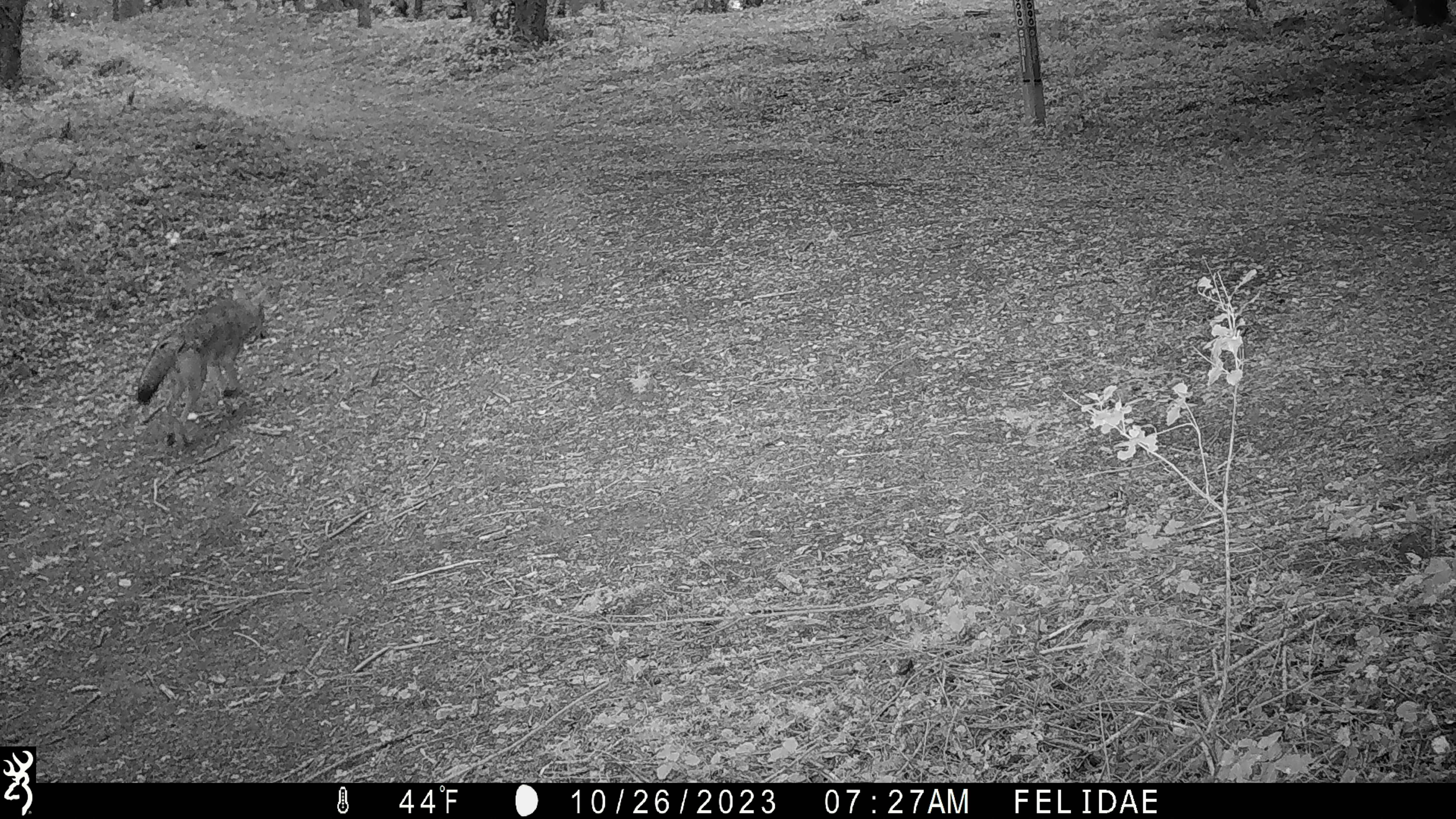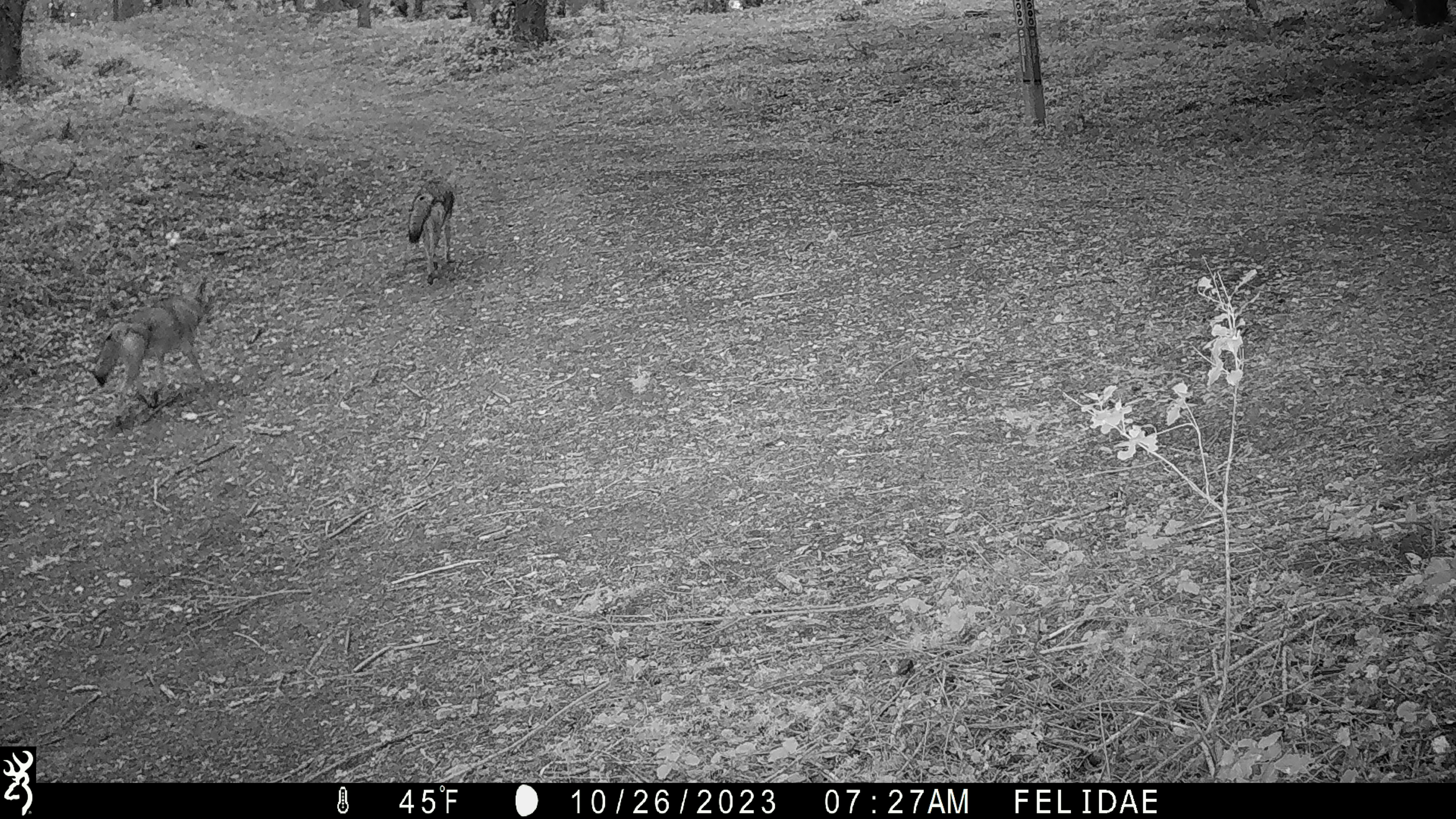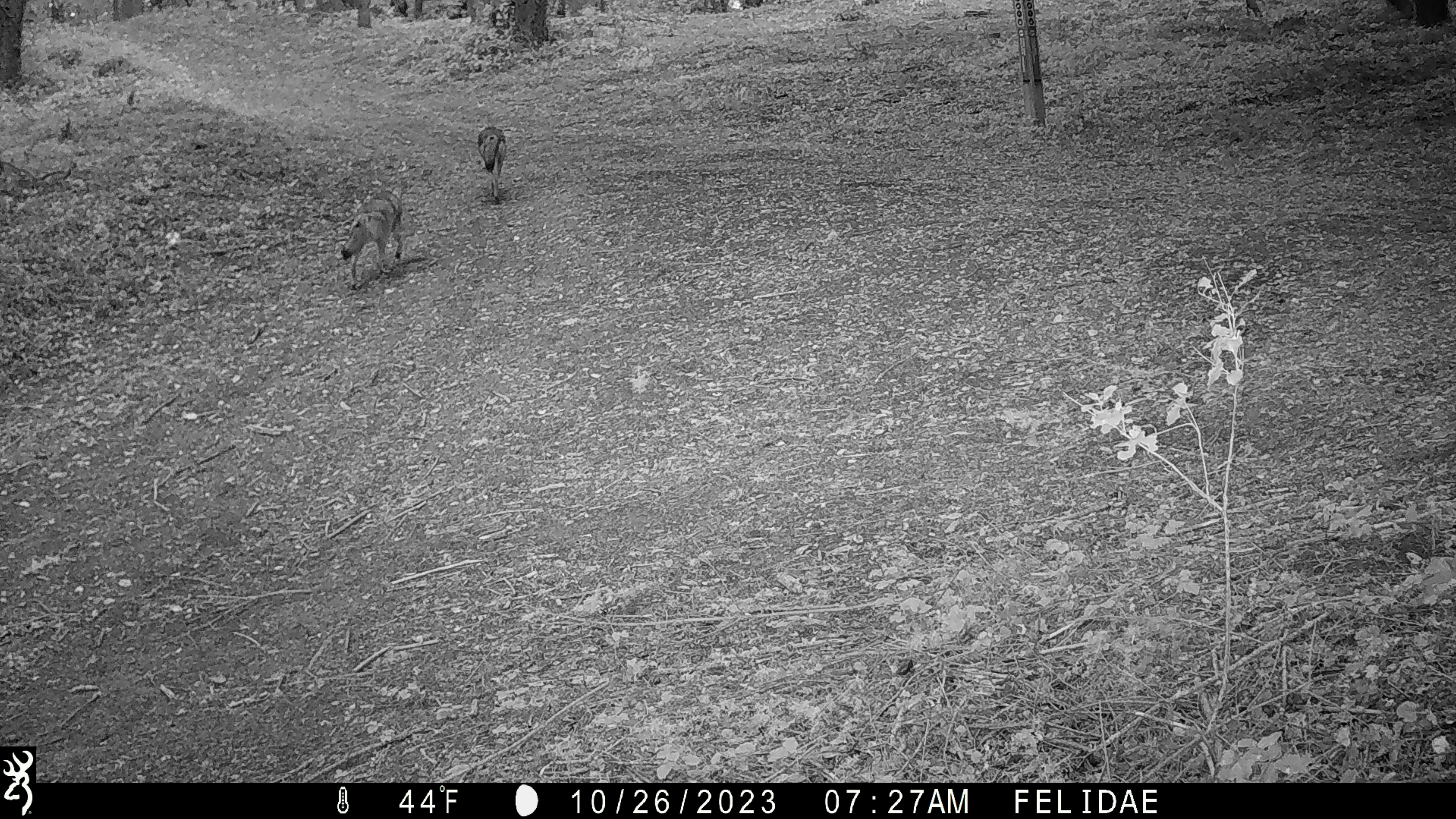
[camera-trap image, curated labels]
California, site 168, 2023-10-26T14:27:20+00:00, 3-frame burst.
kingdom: Animalia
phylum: Chordata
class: Mammalia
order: Carnivora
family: Canidae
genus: Canis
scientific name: Canis latrans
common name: coyote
Coyote (Canis latrans).